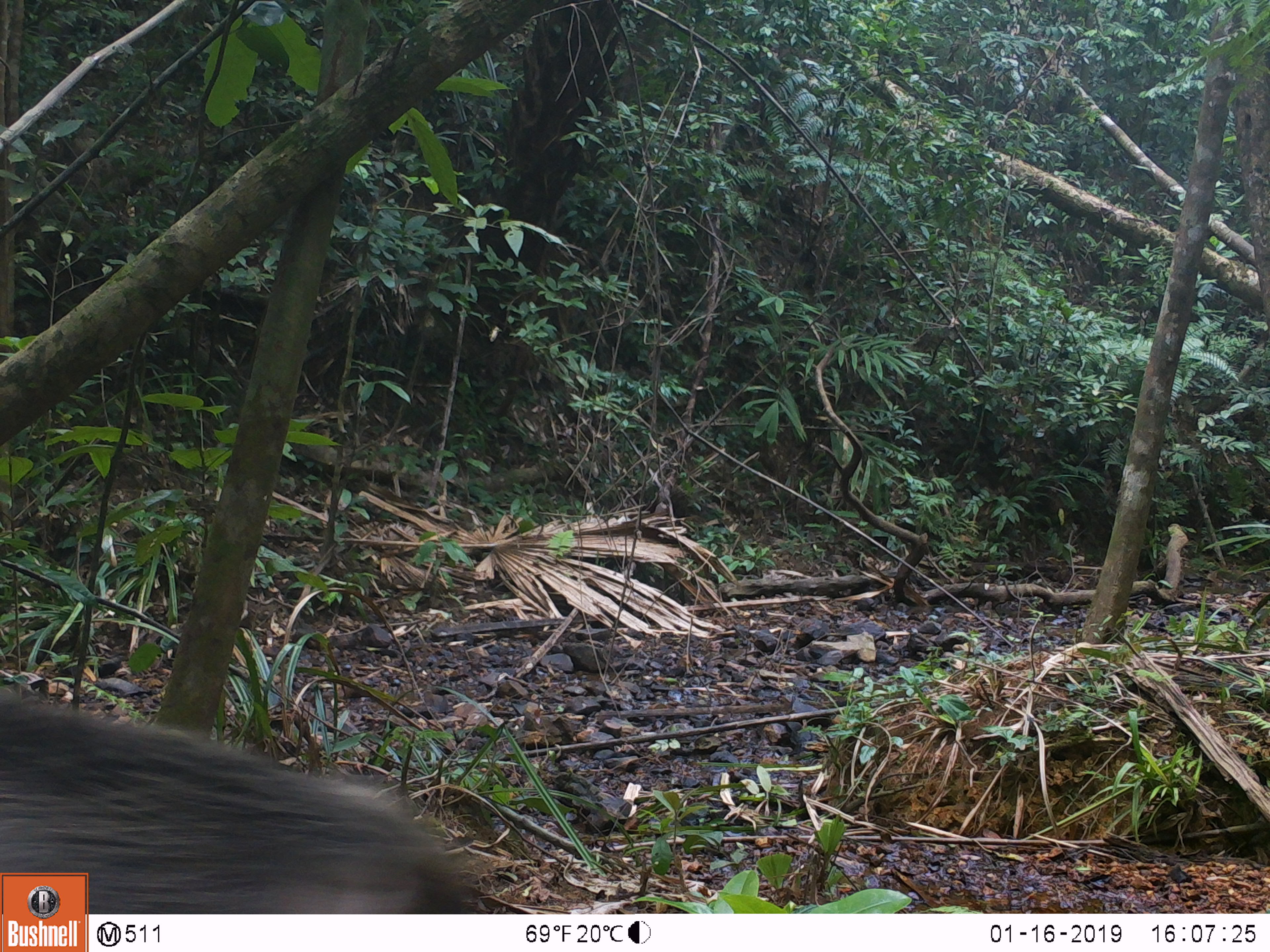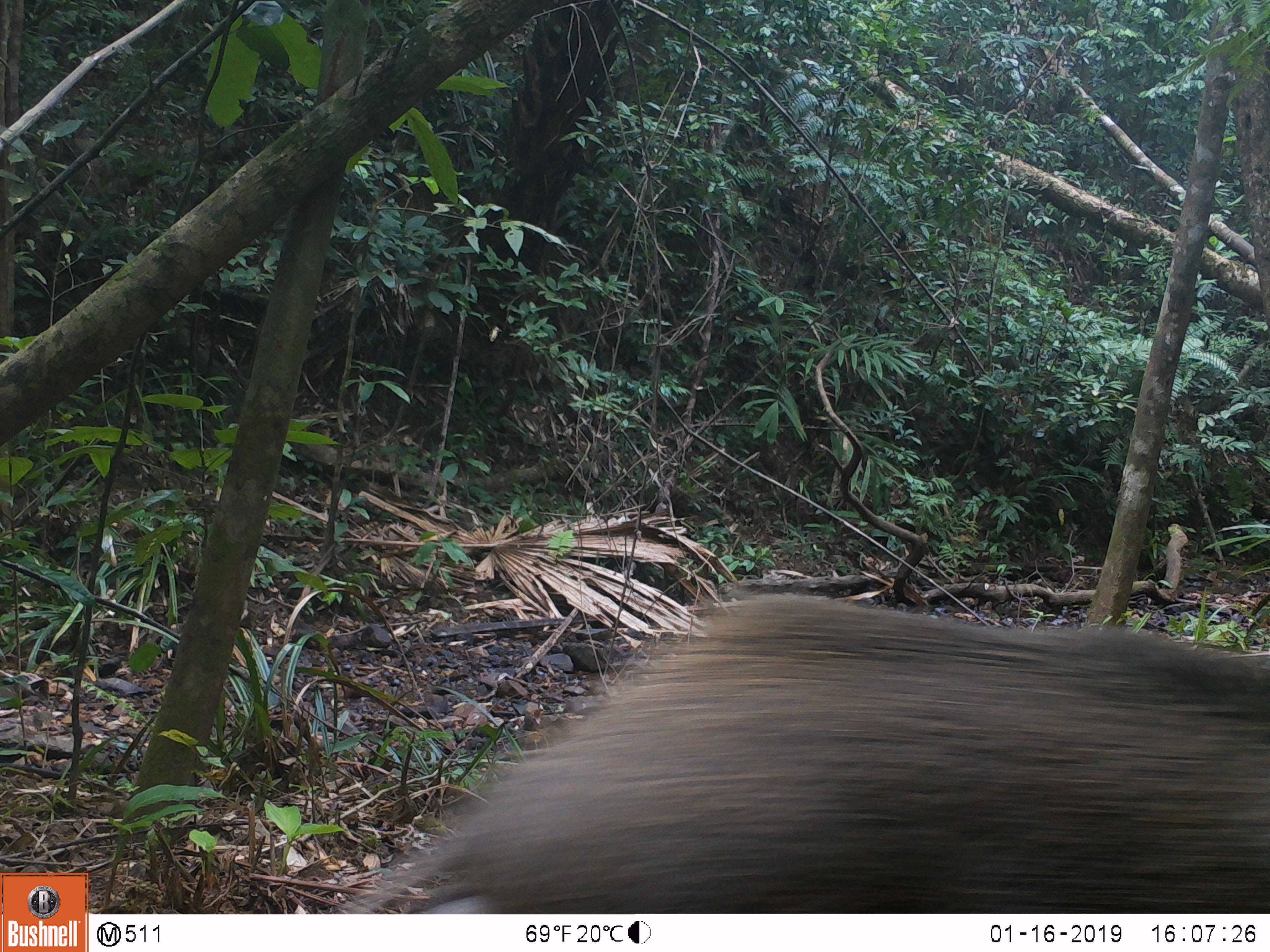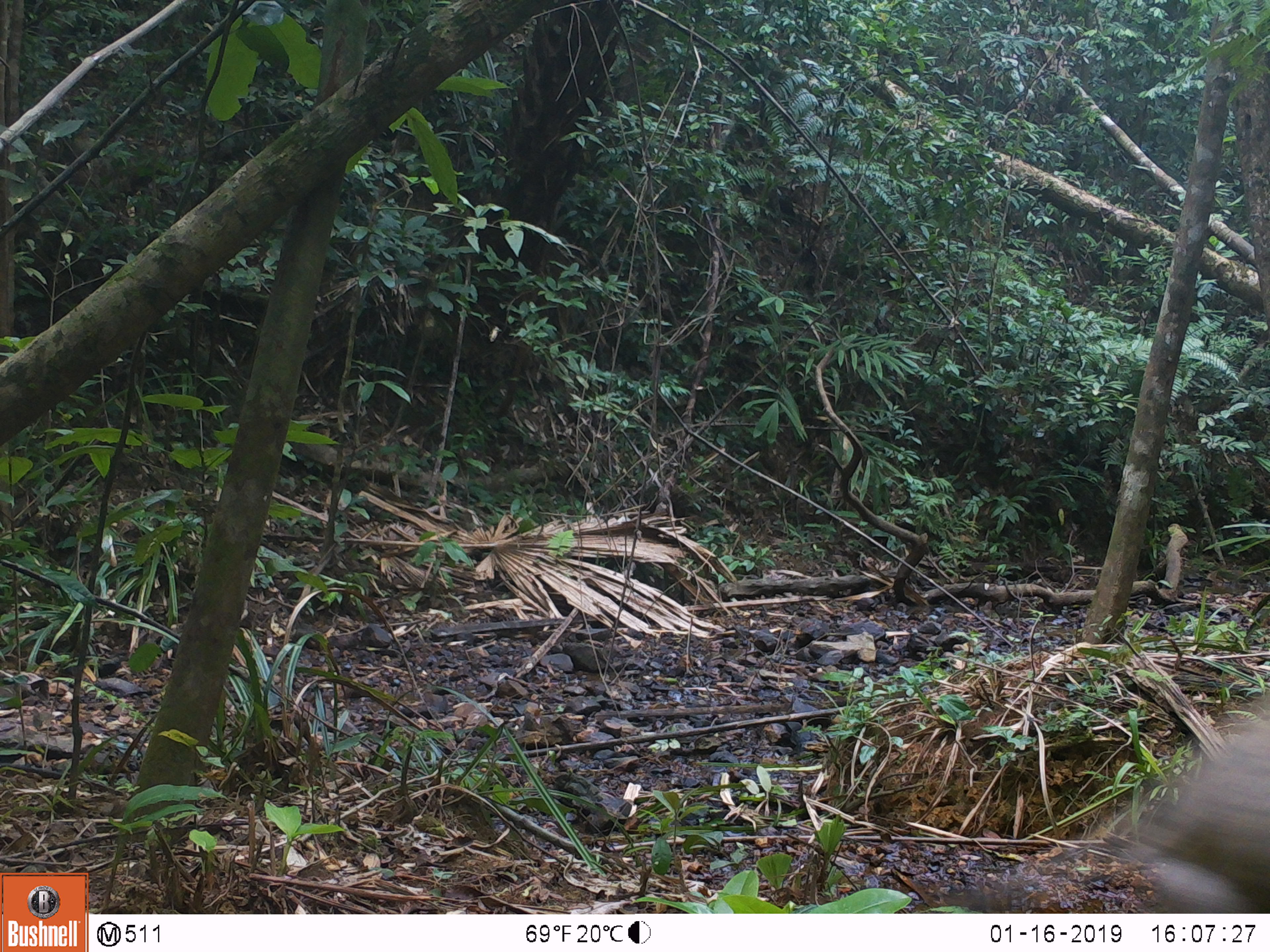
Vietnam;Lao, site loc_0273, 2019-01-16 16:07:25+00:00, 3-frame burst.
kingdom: Animalia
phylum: Chordata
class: Mammalia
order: Artiodactyla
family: Suidae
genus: Sus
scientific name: Sus scrofa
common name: eurasian wild pig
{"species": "eurasian wild pig (Sus scrofa)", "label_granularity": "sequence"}